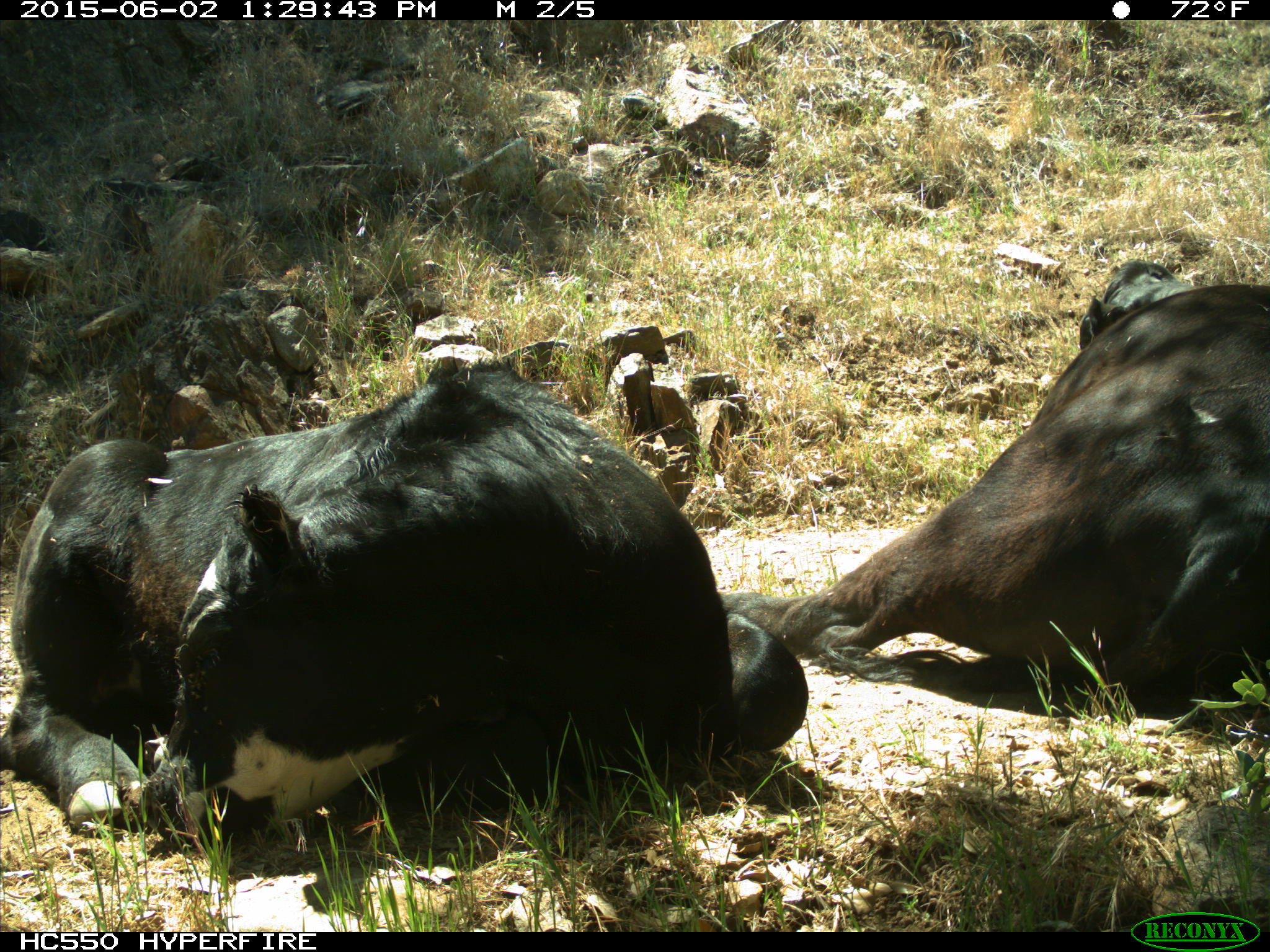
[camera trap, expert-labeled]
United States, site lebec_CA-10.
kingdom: Animalia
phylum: Chordata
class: Mammalia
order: Artiodactyla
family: Bovidae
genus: Bos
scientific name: Bos taurus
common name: domestic cow